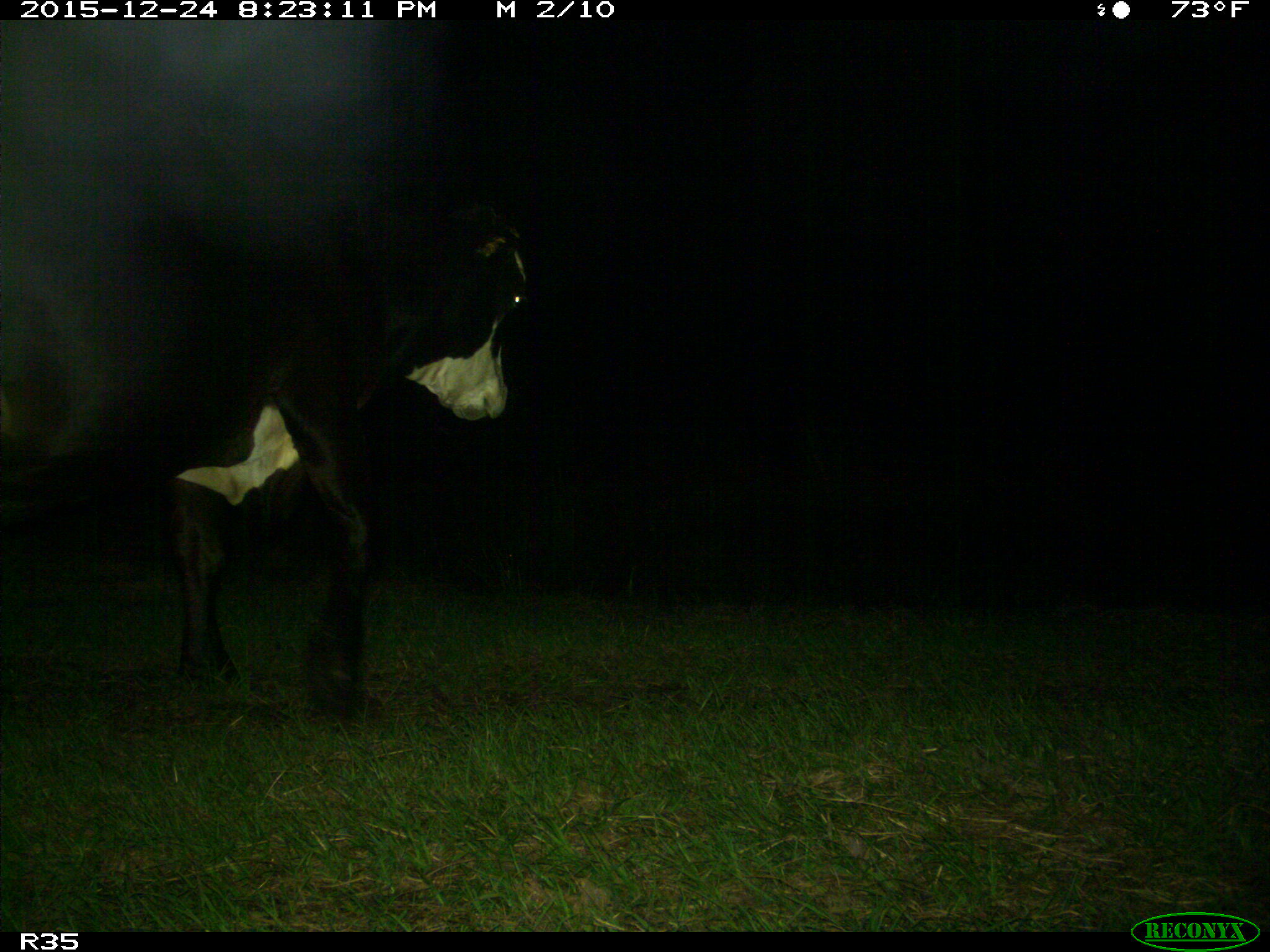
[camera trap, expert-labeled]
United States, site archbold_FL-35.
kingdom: Animalia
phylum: Chordata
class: Mammalia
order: Artiodactyla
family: Bovidae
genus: Bos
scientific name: Bos taurus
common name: domestic cow